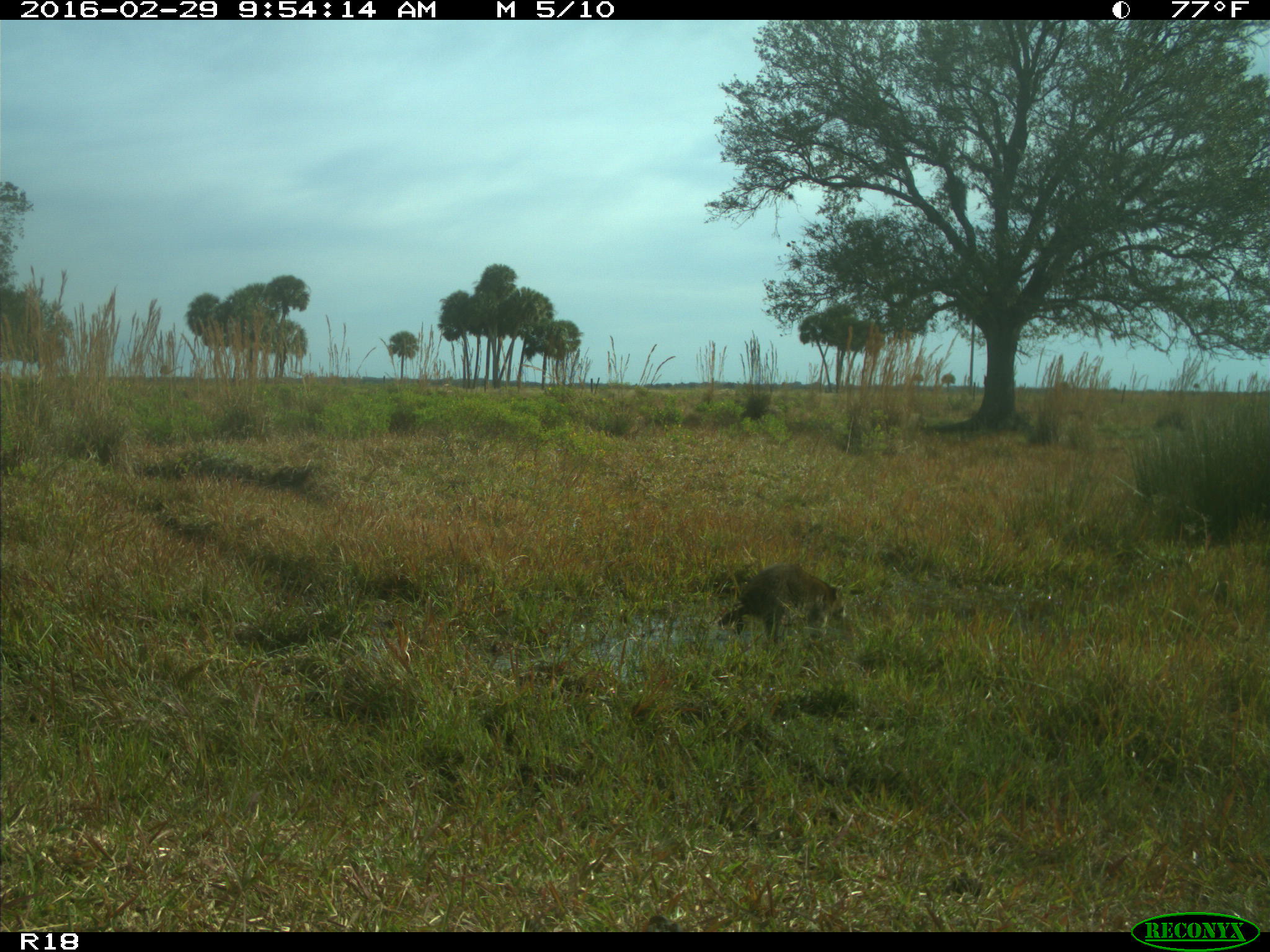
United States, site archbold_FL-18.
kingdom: Animalia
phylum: Chordata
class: Mammalia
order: Carnivora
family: Procyonidae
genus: Procyon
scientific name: Procyon lotor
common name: common raccoon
Procyon lotor (common raccoon).